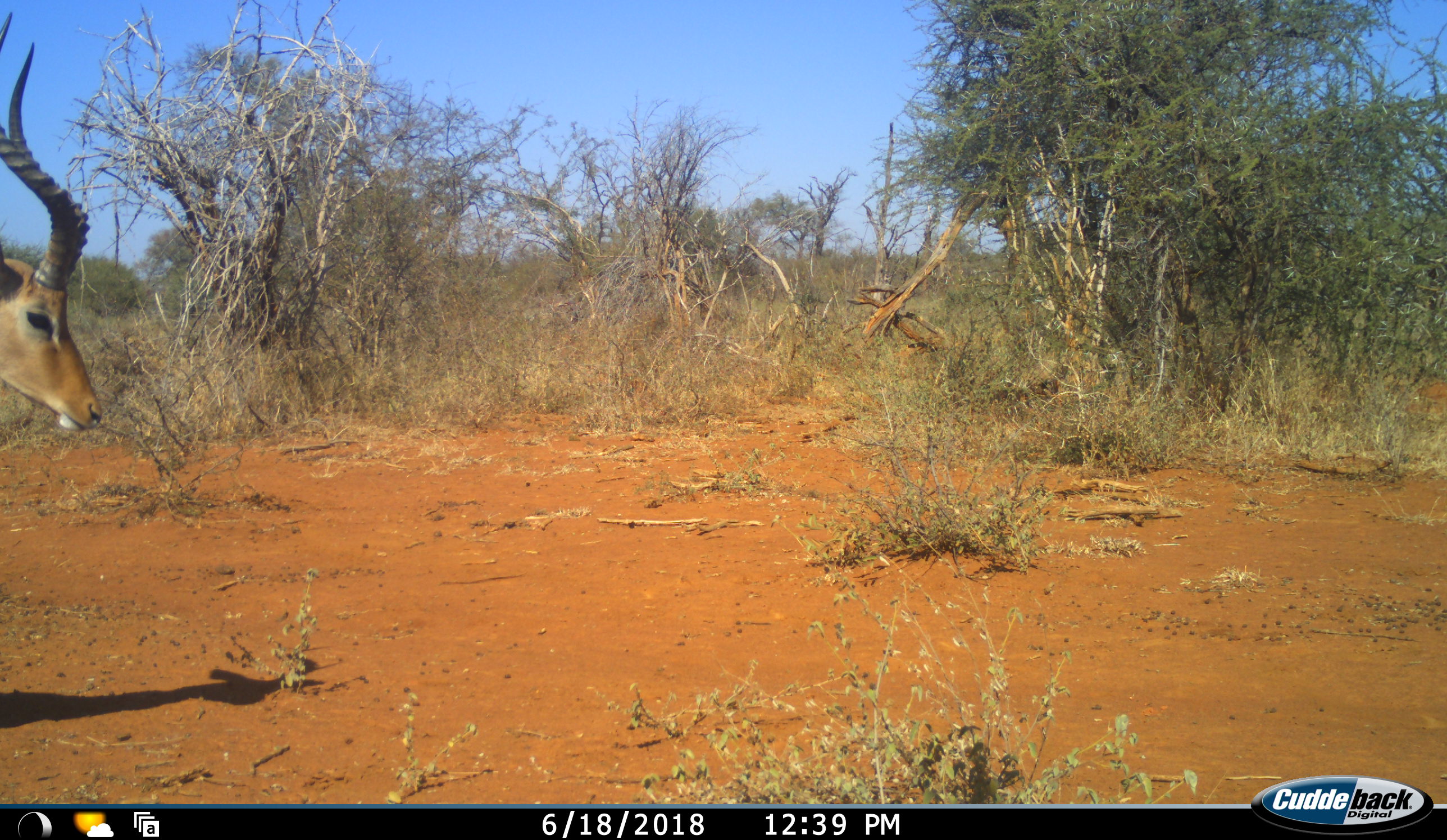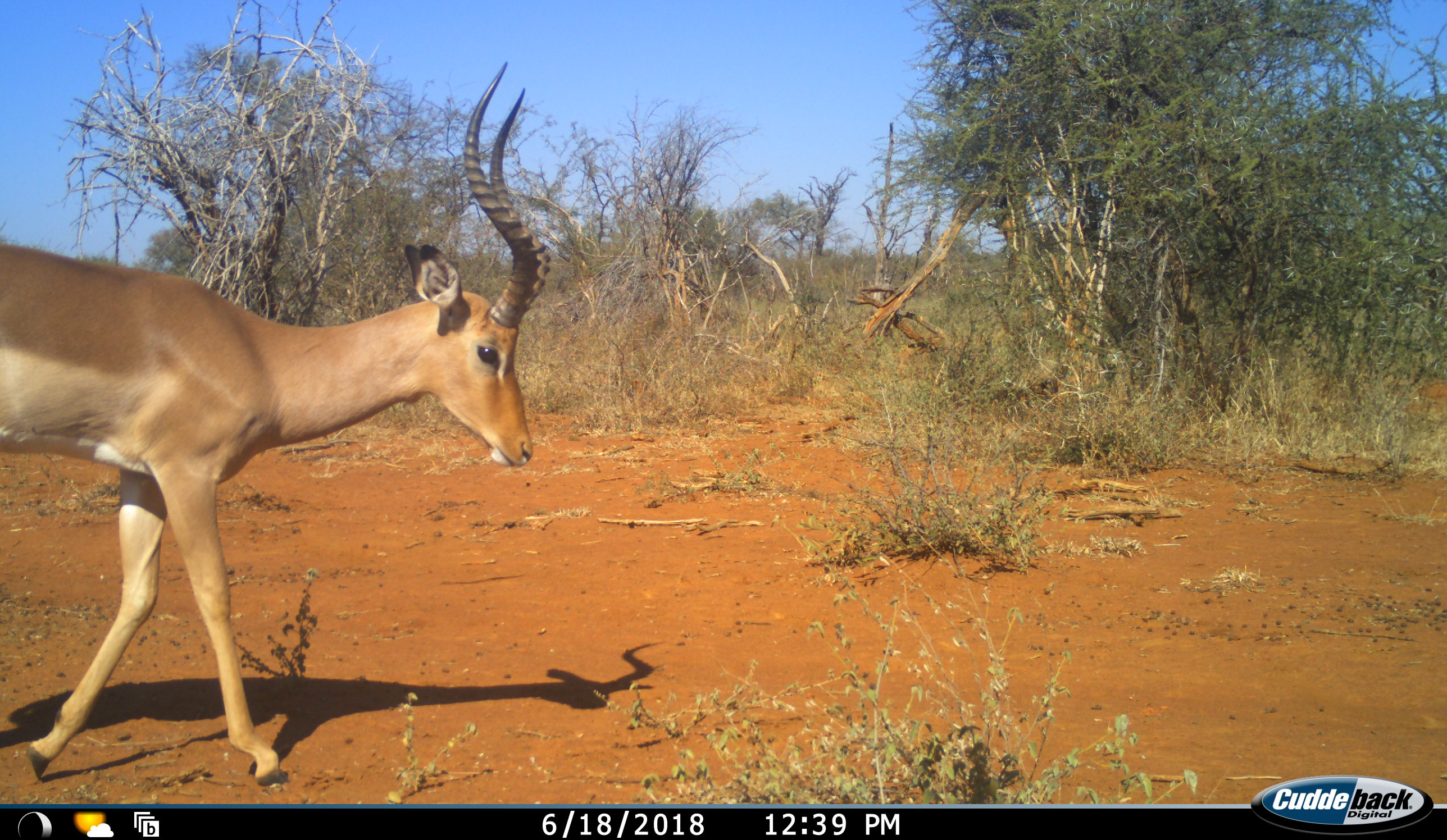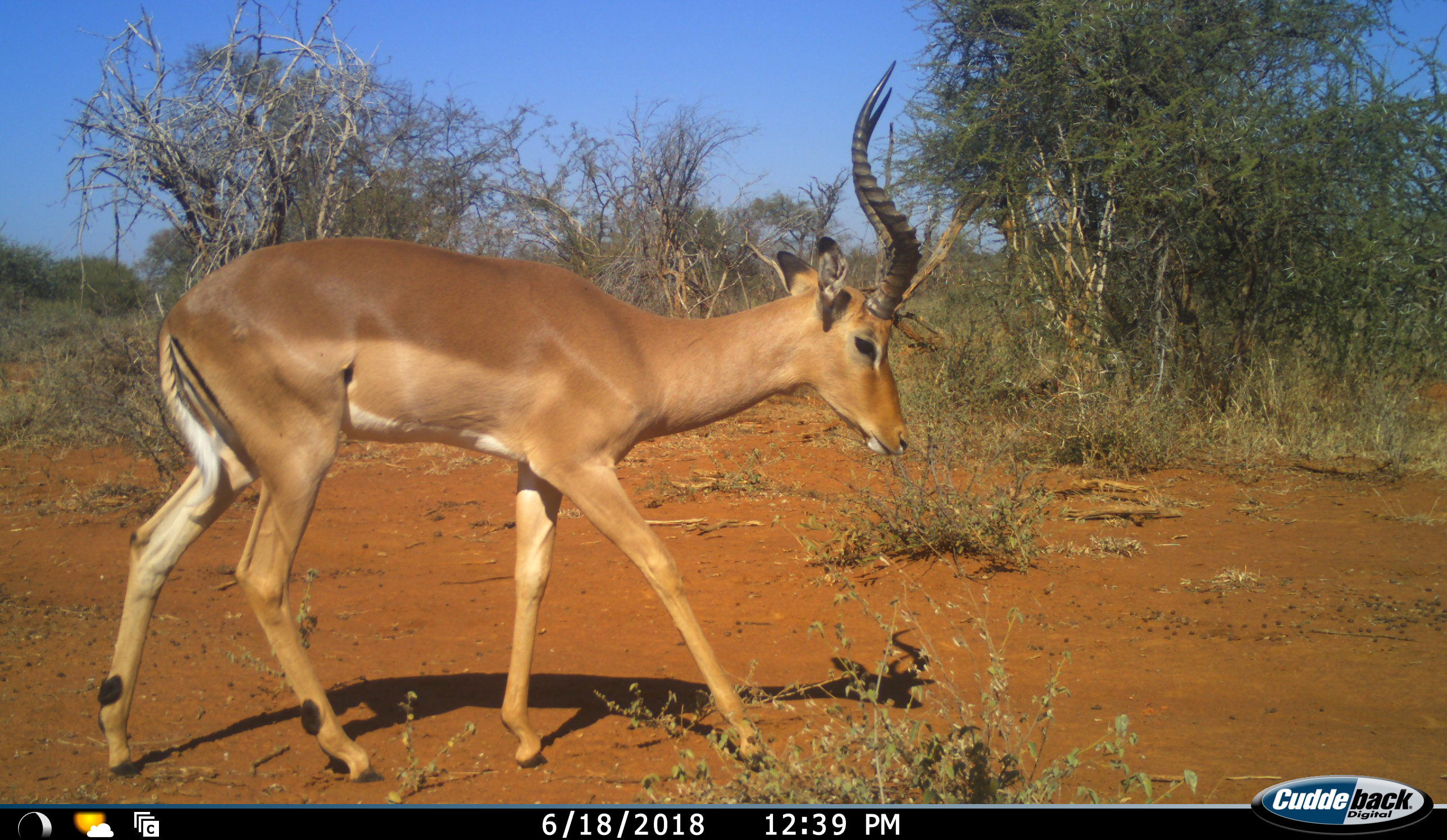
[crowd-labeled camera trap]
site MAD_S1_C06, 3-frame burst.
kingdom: Animalia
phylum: Chordata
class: Mammalia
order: Artiodactyla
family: Bovidae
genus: Aepyceros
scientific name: Aepyceros melampus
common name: impala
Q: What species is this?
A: Impala (Aepyceros melampus).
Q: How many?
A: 1.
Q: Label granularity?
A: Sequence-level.